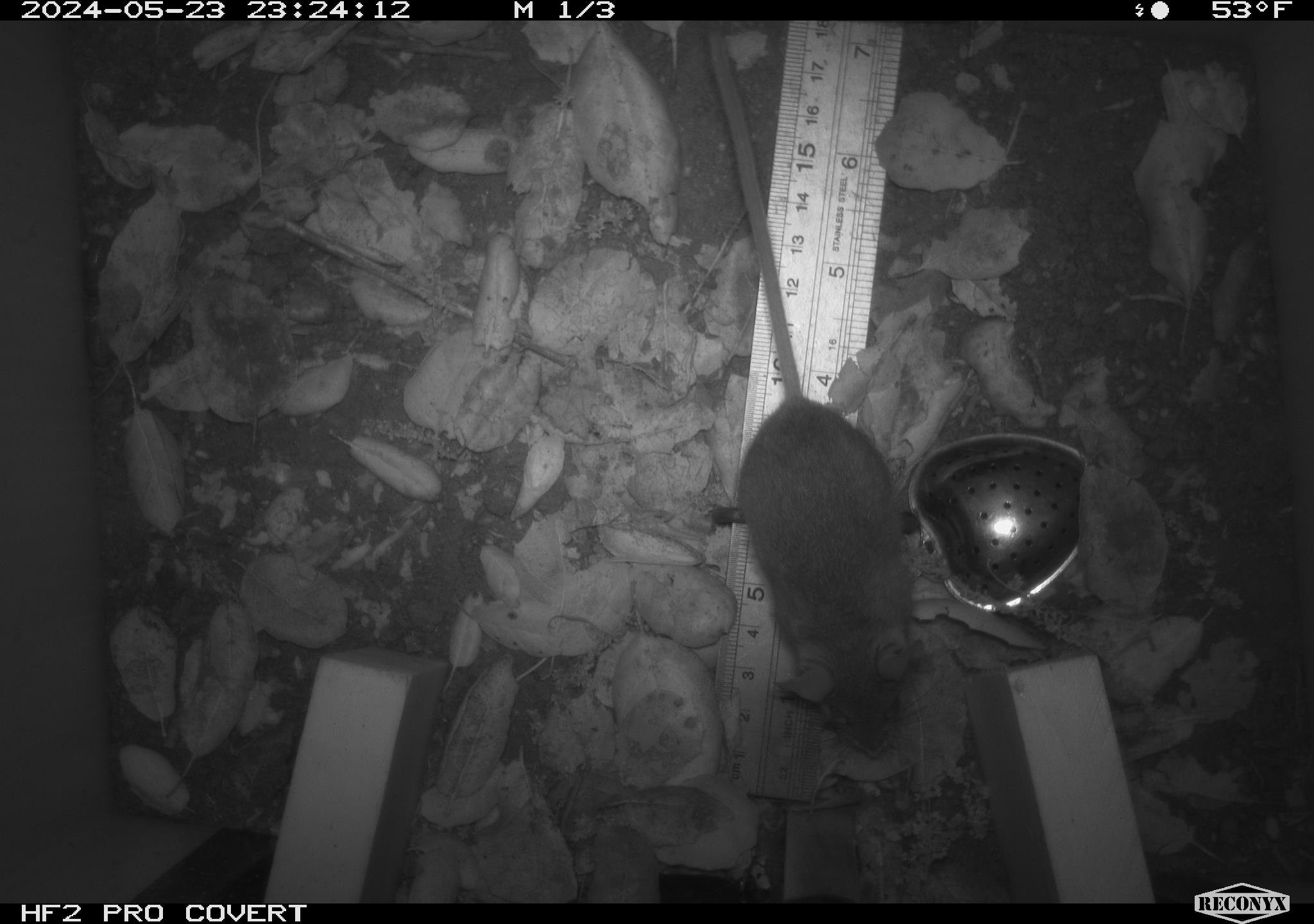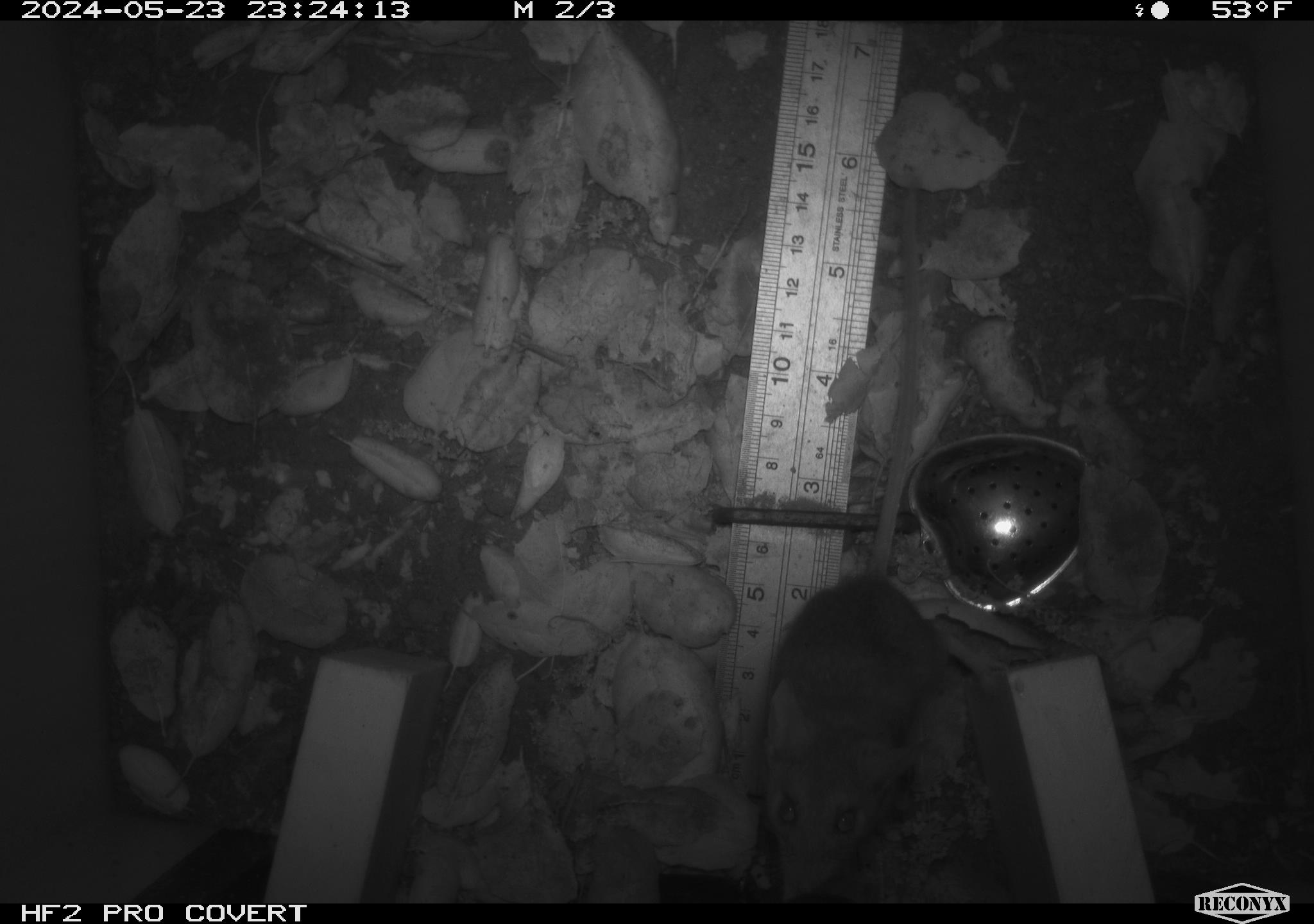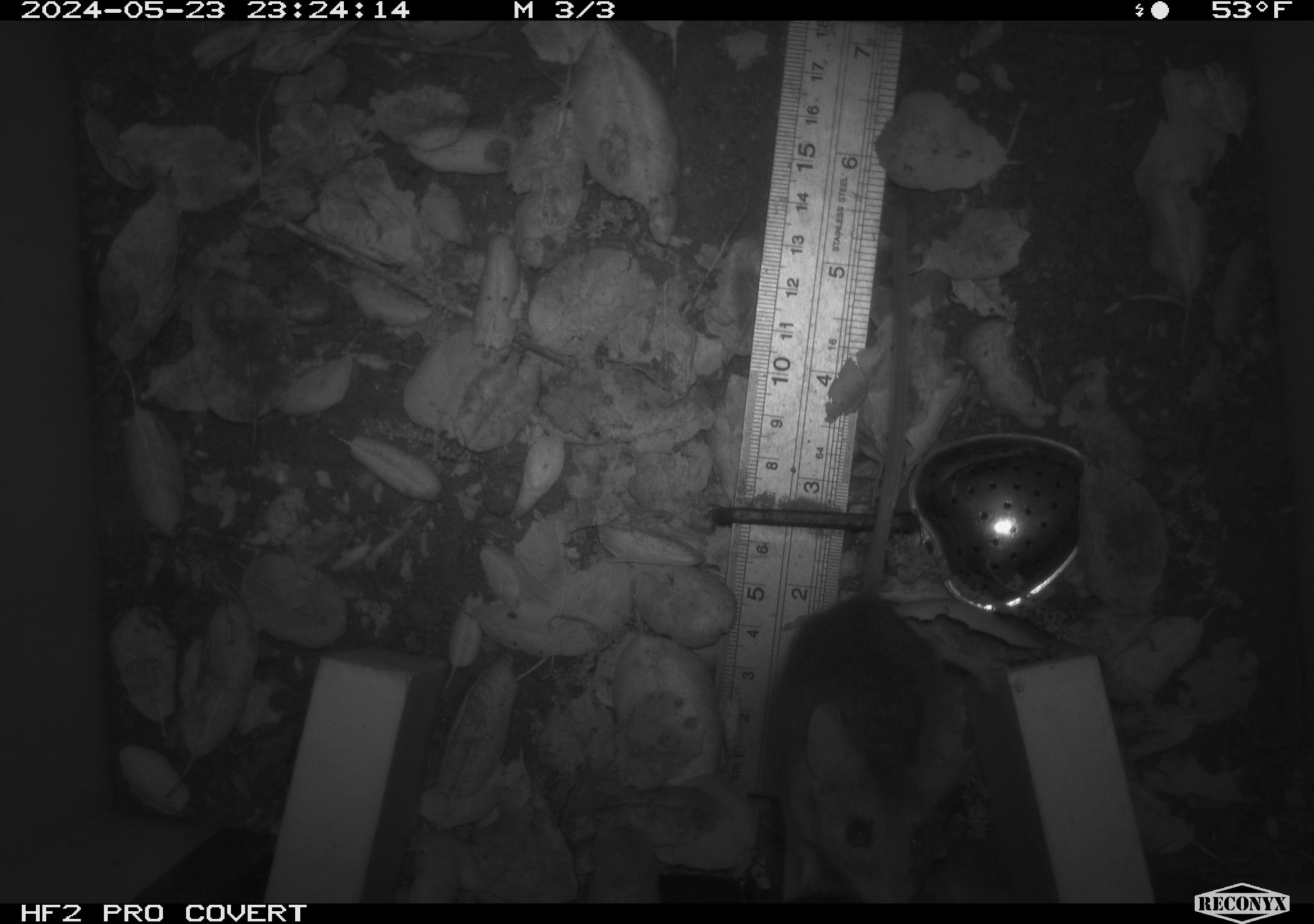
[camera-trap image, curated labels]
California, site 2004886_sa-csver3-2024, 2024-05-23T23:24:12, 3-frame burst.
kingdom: Animalia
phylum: Chordata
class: Mammalia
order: Rodentia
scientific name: Rodentia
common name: rodent